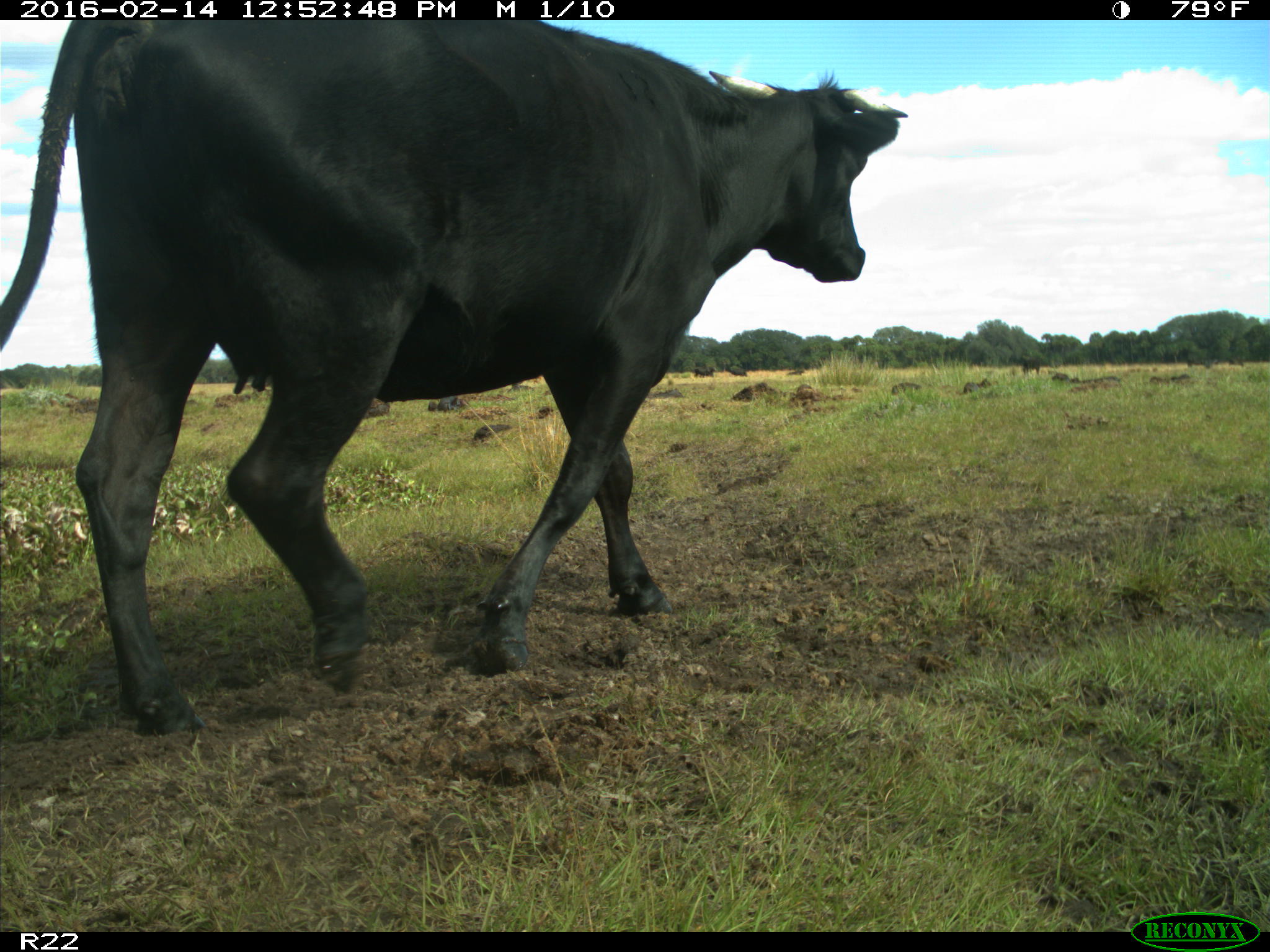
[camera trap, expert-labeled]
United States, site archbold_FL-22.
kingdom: Animalia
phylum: Chordata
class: Mammalia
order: Artiodactyla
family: Bovidae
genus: Bos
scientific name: Bos taurus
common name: domestic cow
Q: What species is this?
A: Bos taurus (domestic cow).